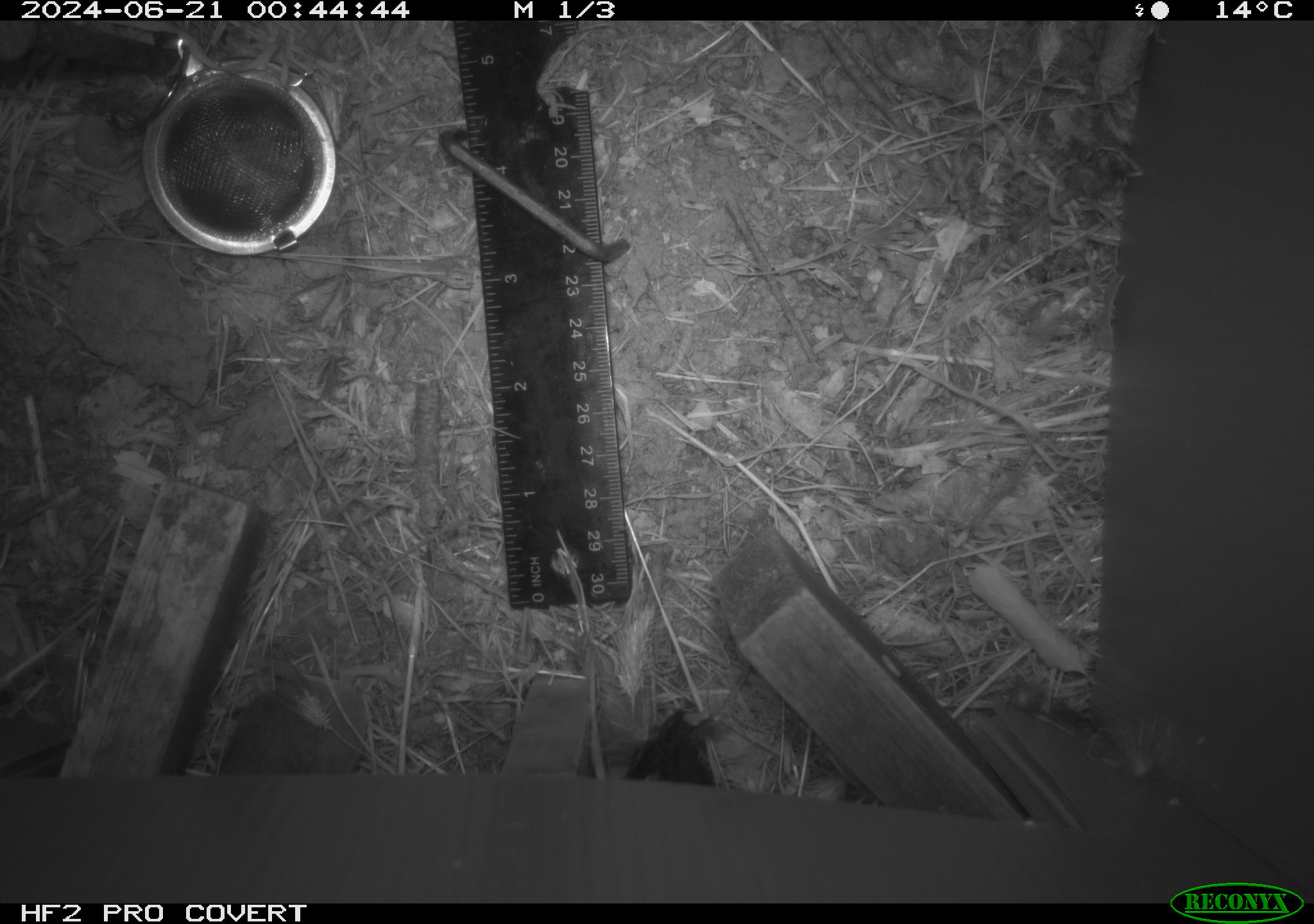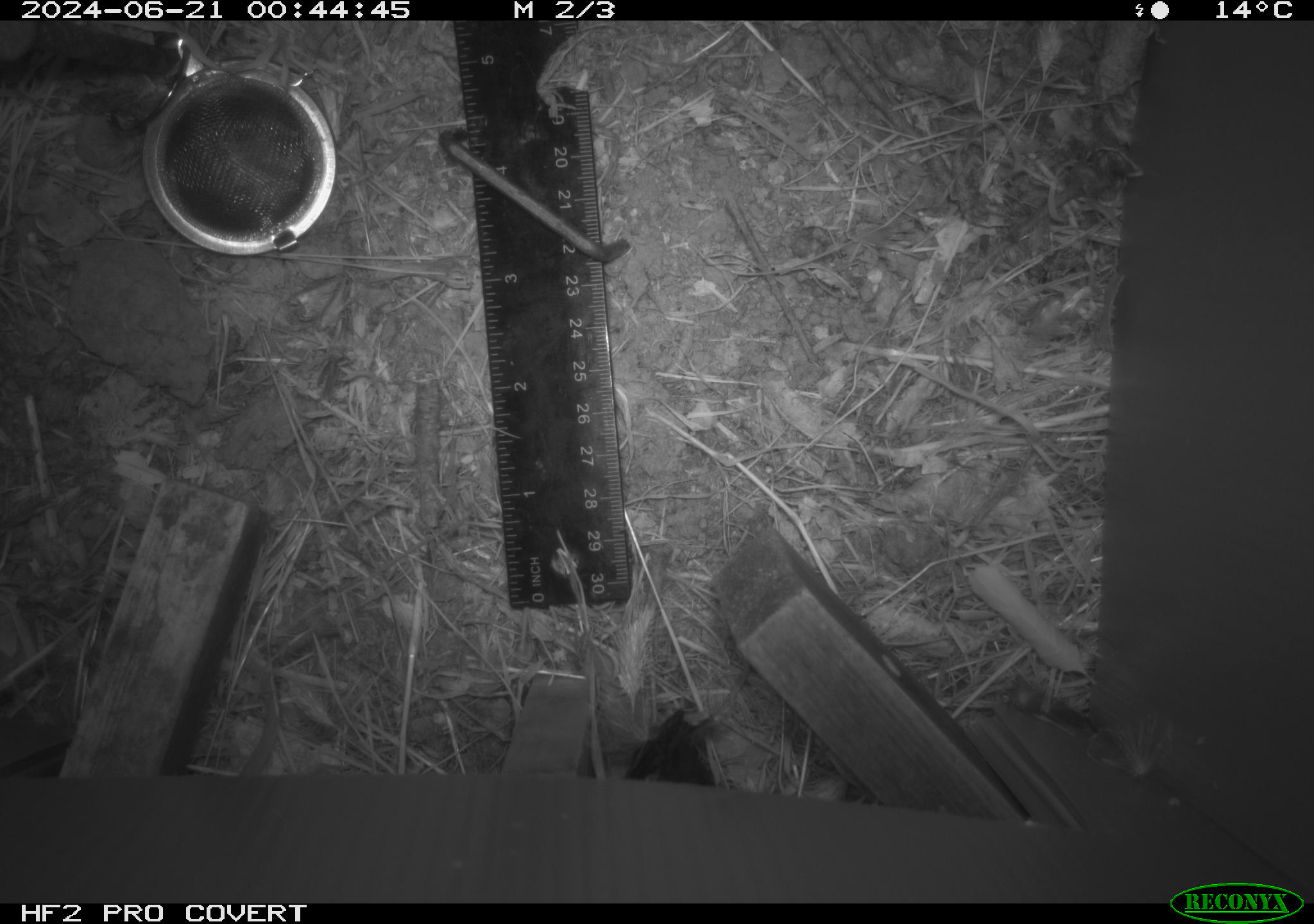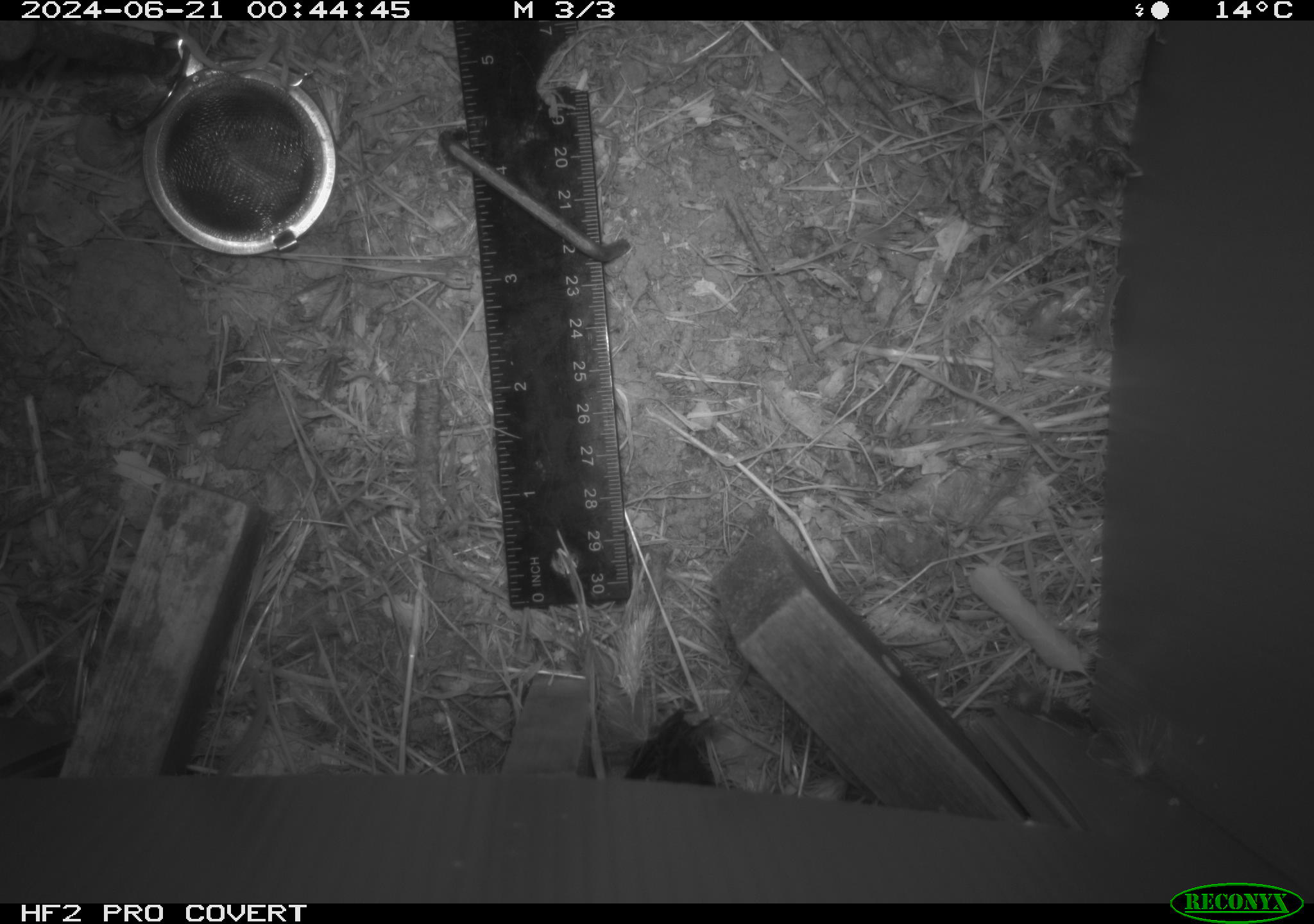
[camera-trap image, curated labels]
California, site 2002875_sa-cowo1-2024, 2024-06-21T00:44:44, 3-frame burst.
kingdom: Animalia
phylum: Chordata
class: Mammalia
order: Rodentia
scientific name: Rodentia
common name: mouse species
Mouse species (Rodentia).